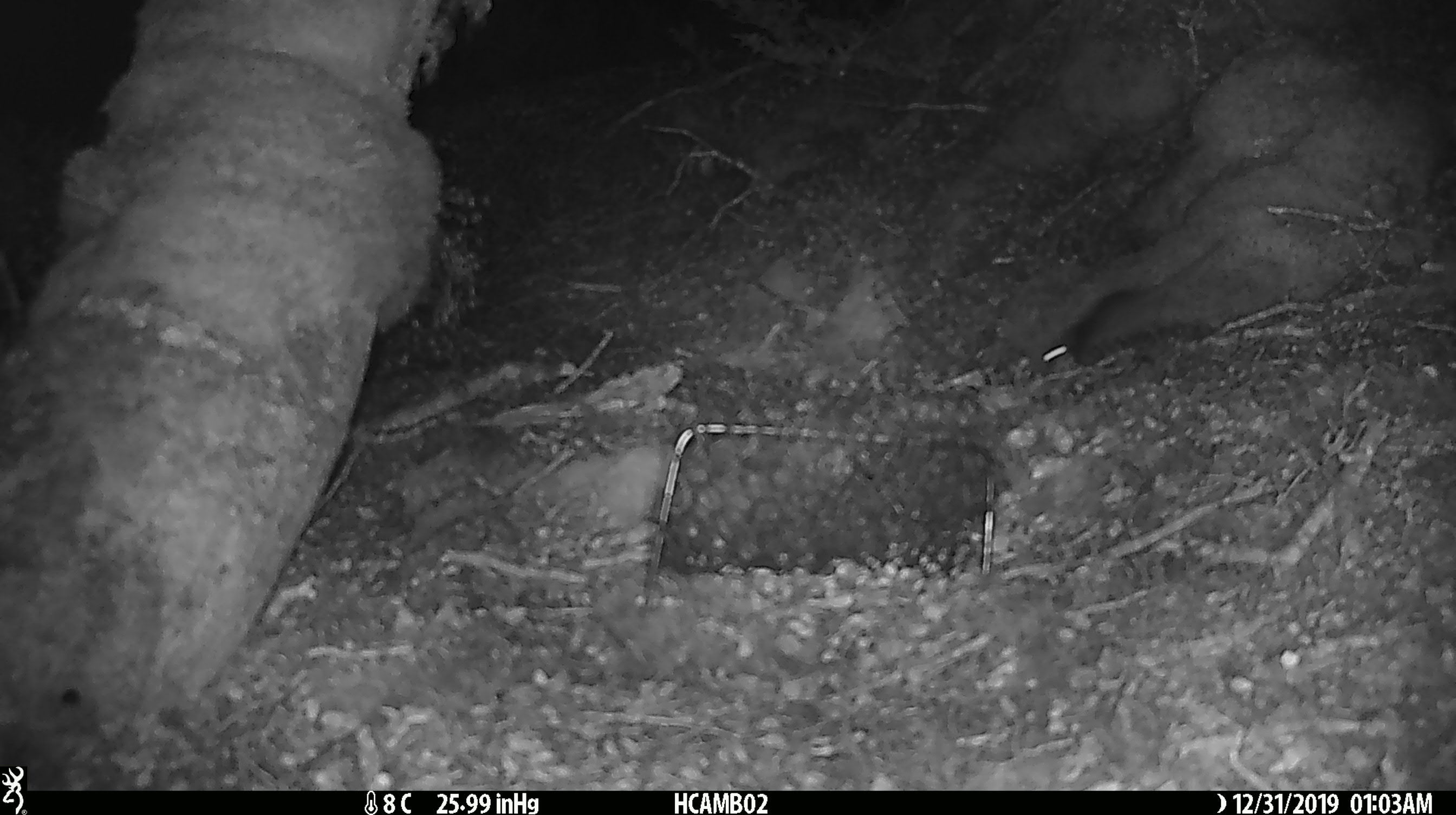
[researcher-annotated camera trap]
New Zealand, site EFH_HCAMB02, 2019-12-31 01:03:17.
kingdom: Animalia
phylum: Chordata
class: Mammalia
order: Rodentia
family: Muridae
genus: Mus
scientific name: Mus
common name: mouse